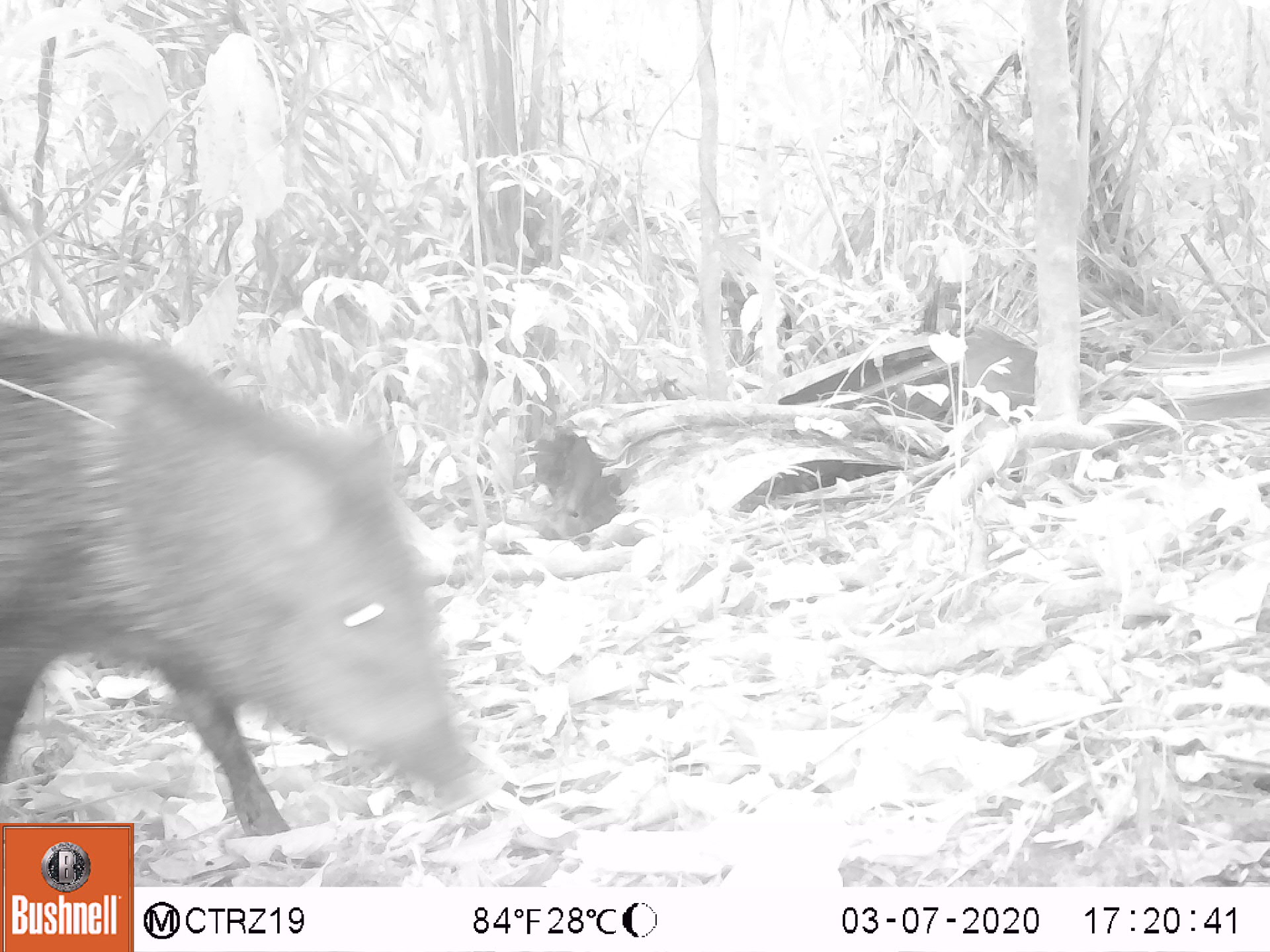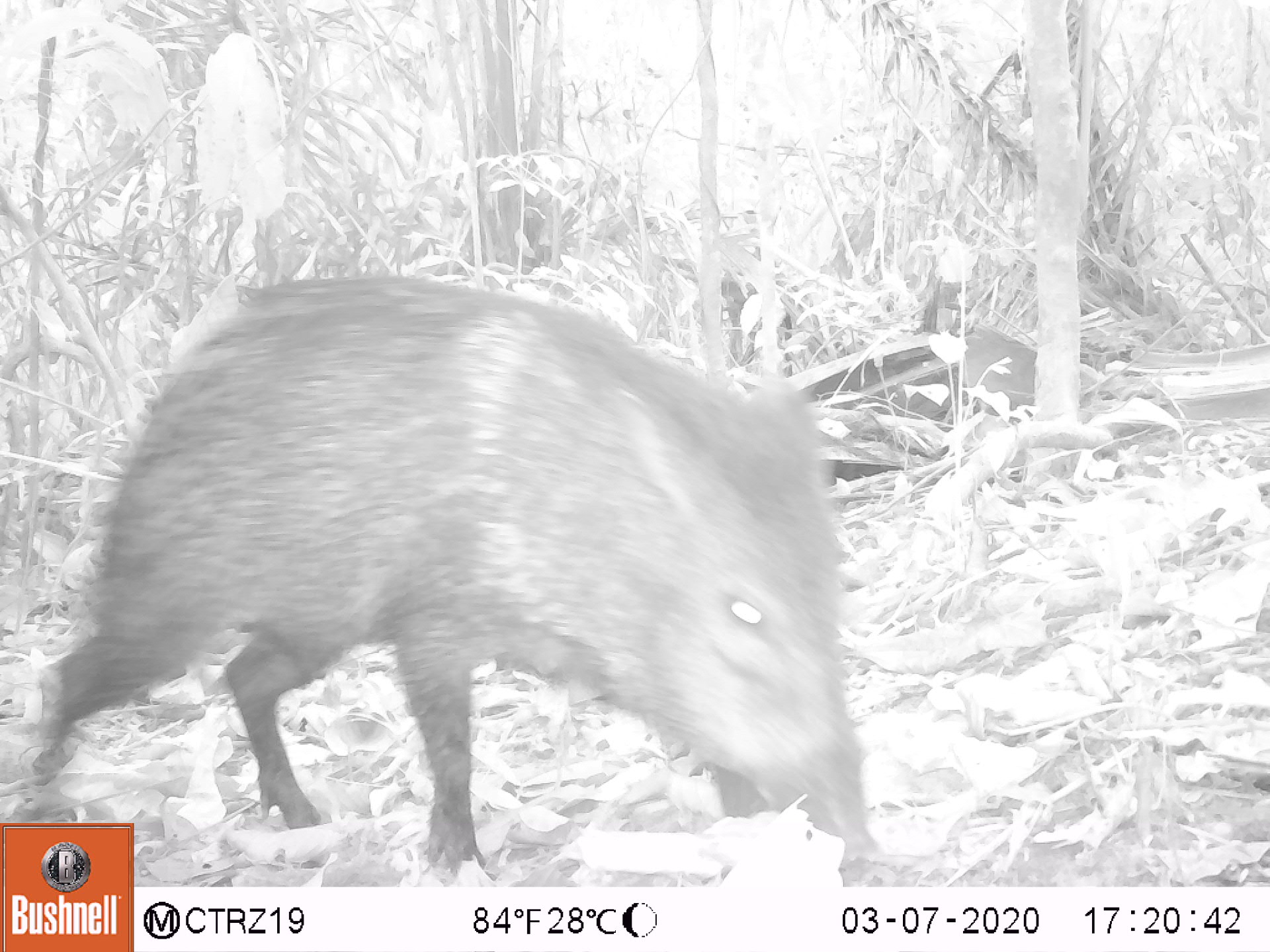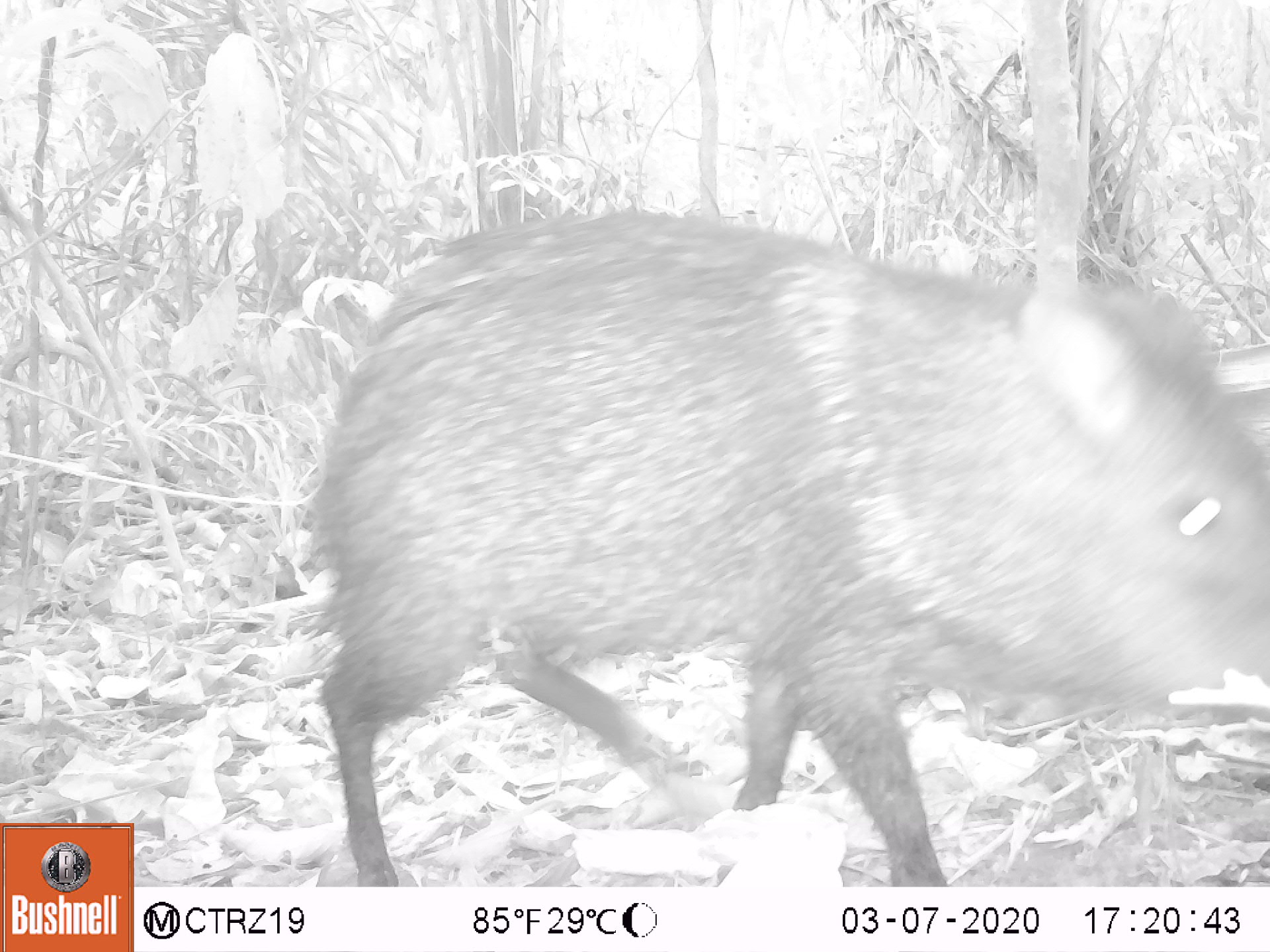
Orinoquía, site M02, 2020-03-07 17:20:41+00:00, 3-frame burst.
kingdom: Animalia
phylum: Chordata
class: Mammalia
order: Artiodactyla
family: Tayassuidae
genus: Pecari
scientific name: Pecari tajacu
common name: collared peccary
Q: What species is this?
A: Collared peccary (Pecari tajacu).